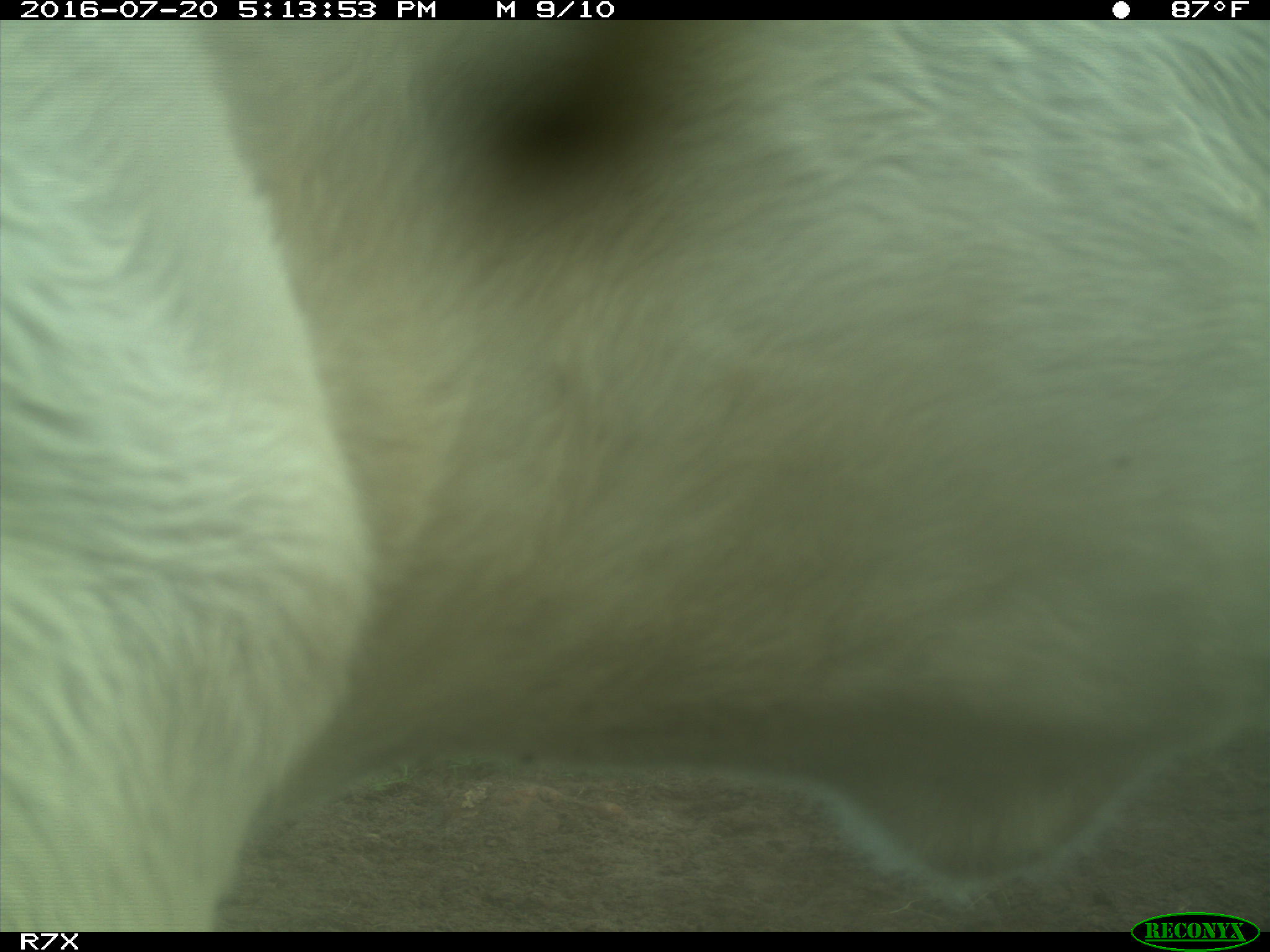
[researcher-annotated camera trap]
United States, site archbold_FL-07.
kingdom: Animalia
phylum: Chordata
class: Mammalia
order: Artiodactyla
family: Bovidae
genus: Bos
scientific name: Bos taurus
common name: domestic cow